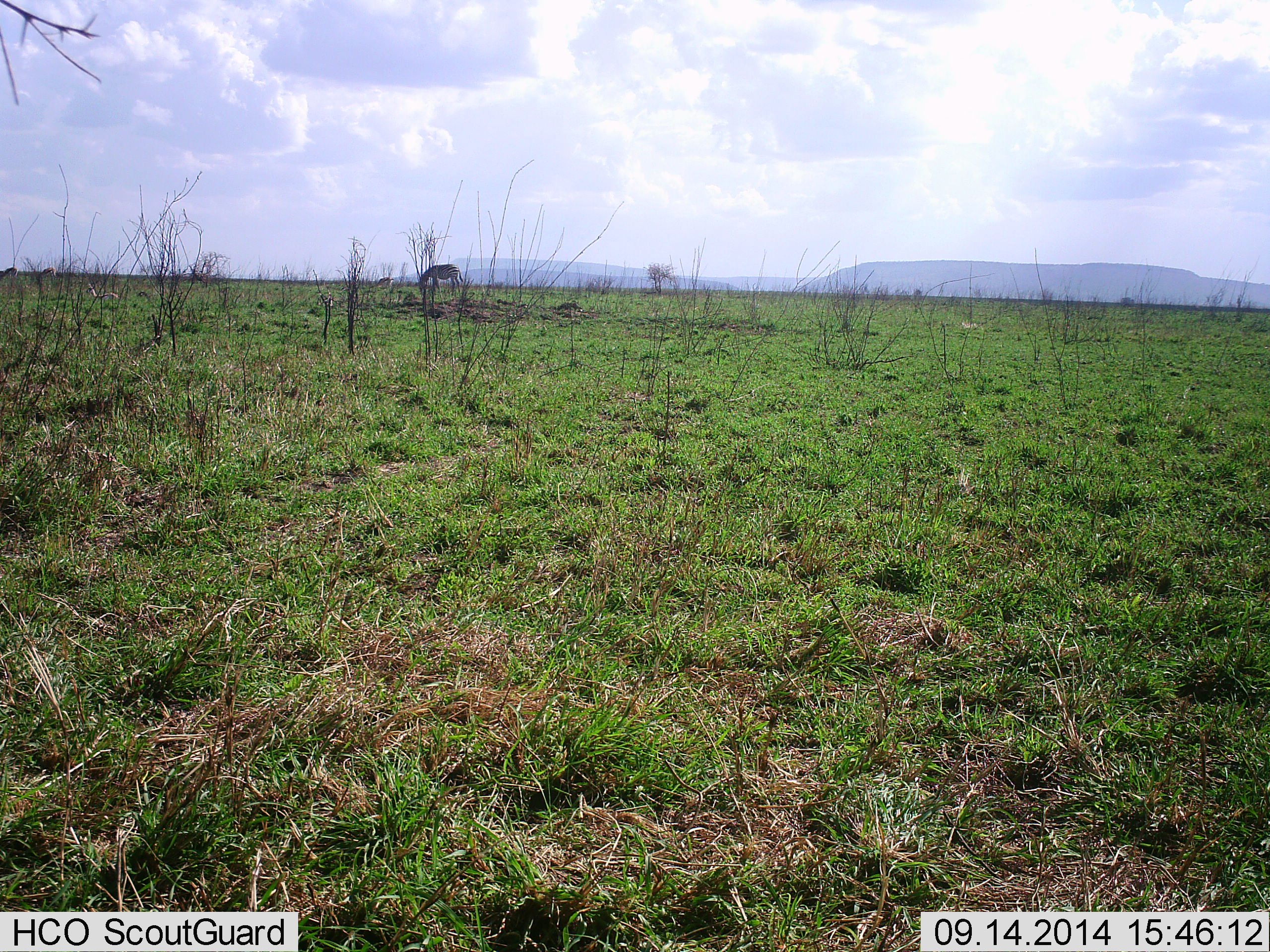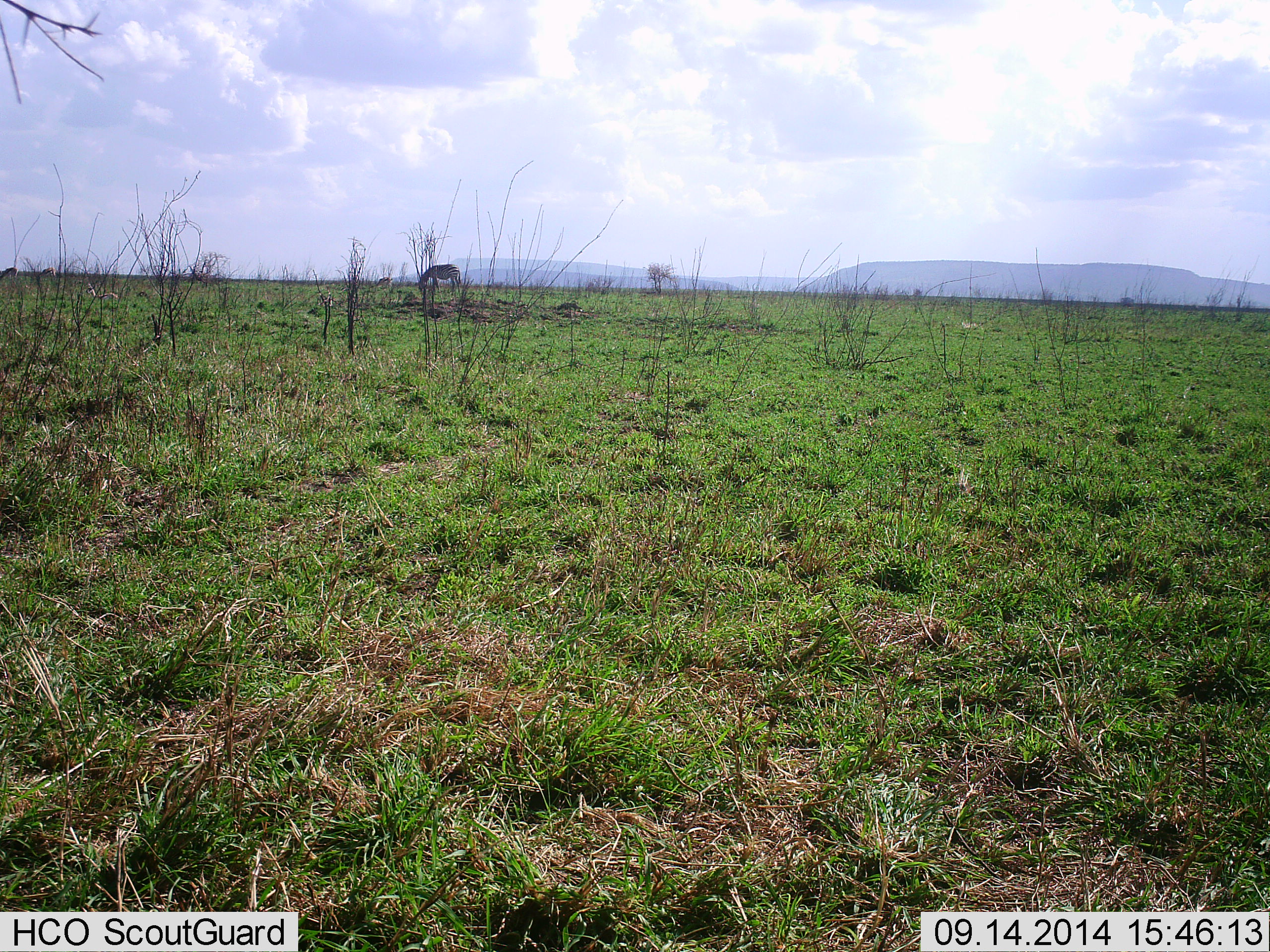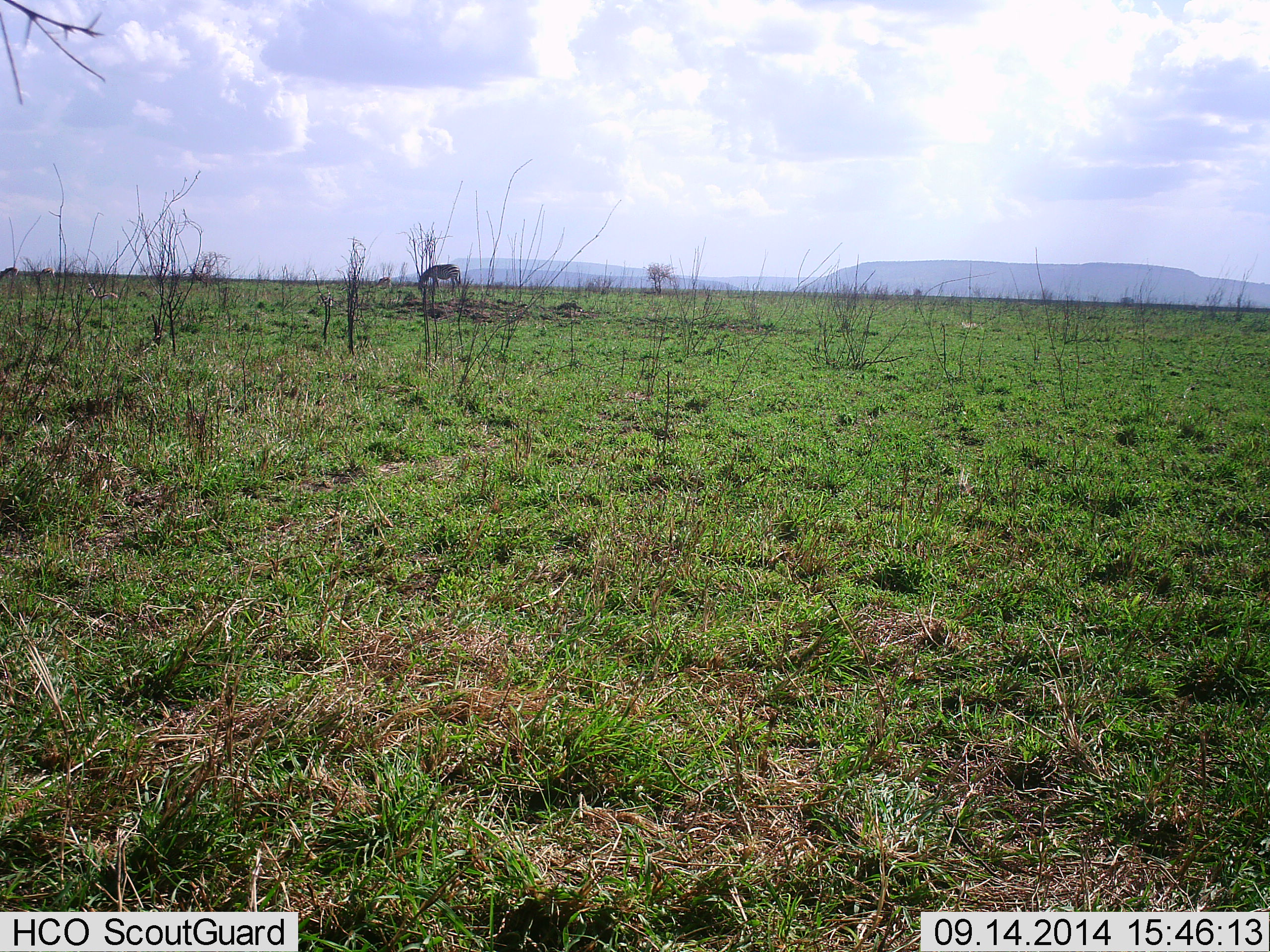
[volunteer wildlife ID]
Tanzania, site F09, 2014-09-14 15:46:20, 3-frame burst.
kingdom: Animalia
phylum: Chordata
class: Mammalia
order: Perissodactyla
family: Equidae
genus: Equus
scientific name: Equus quagga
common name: plains zebra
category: zebra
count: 1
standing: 20%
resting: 0%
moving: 0%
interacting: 0%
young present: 0%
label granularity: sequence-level